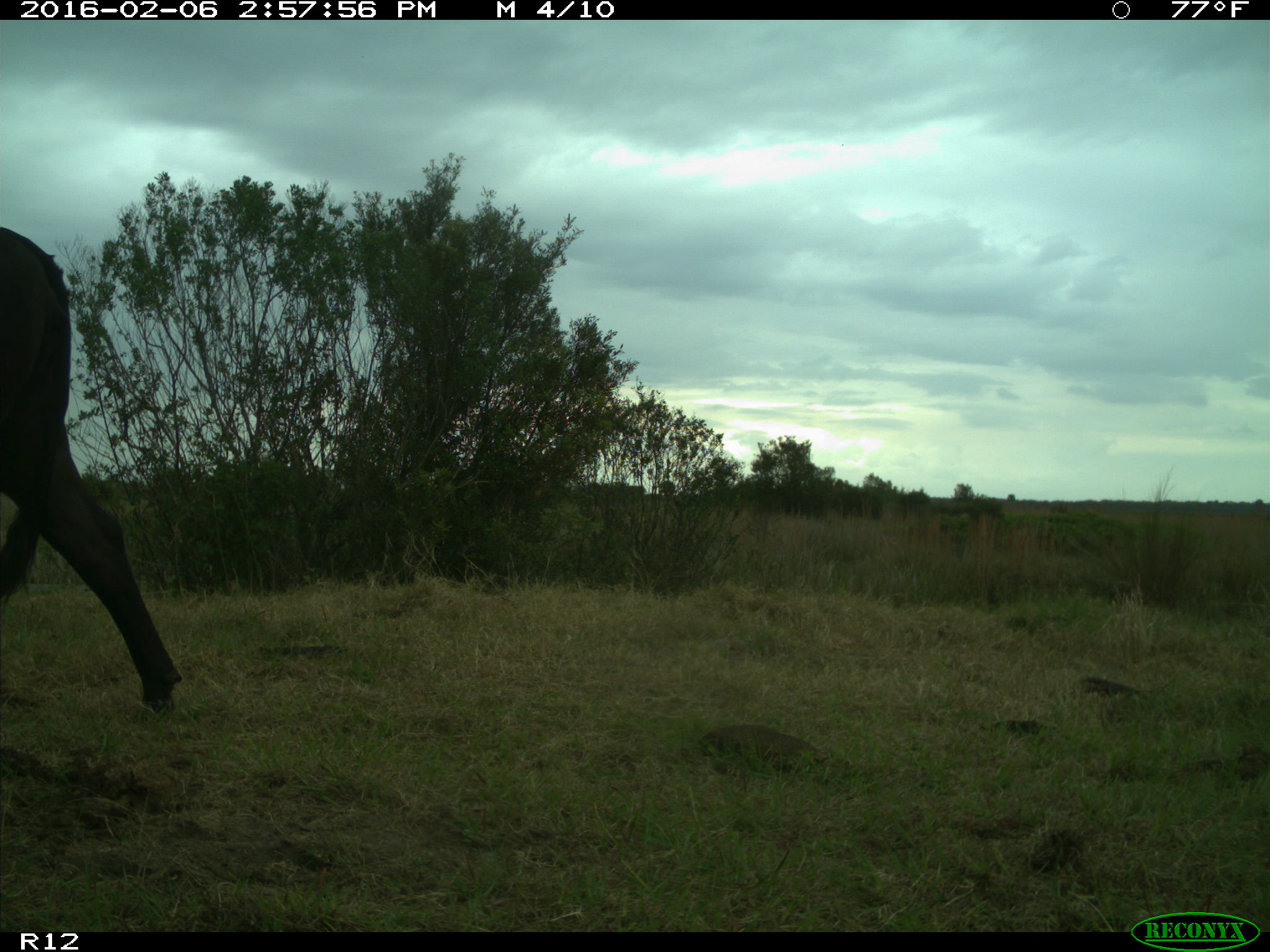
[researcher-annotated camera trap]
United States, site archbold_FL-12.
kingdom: Animalia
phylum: Chordata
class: Mammalia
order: Artiodactyla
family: Bovidae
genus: Bos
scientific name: Bos taurus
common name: domestic cow